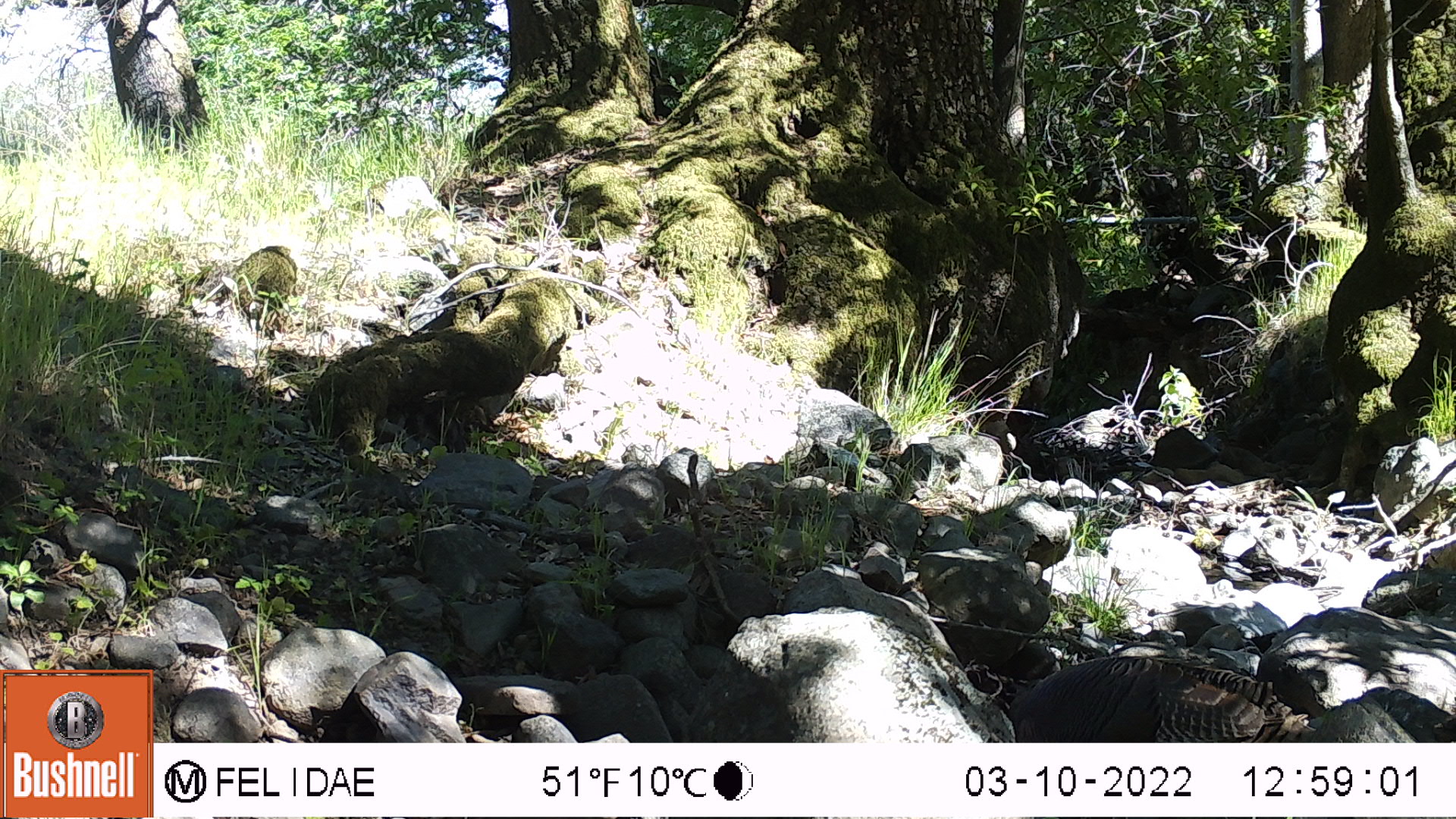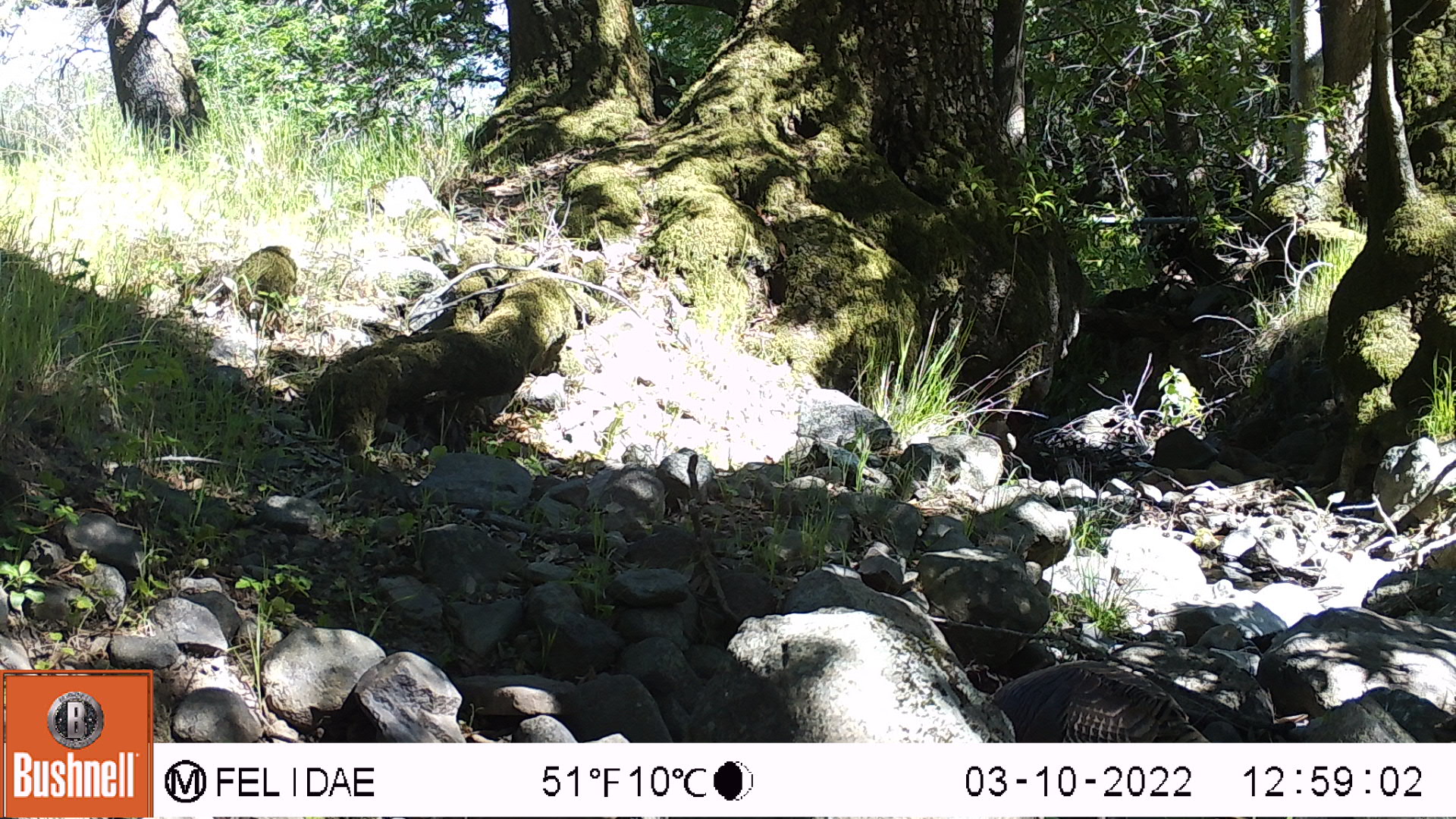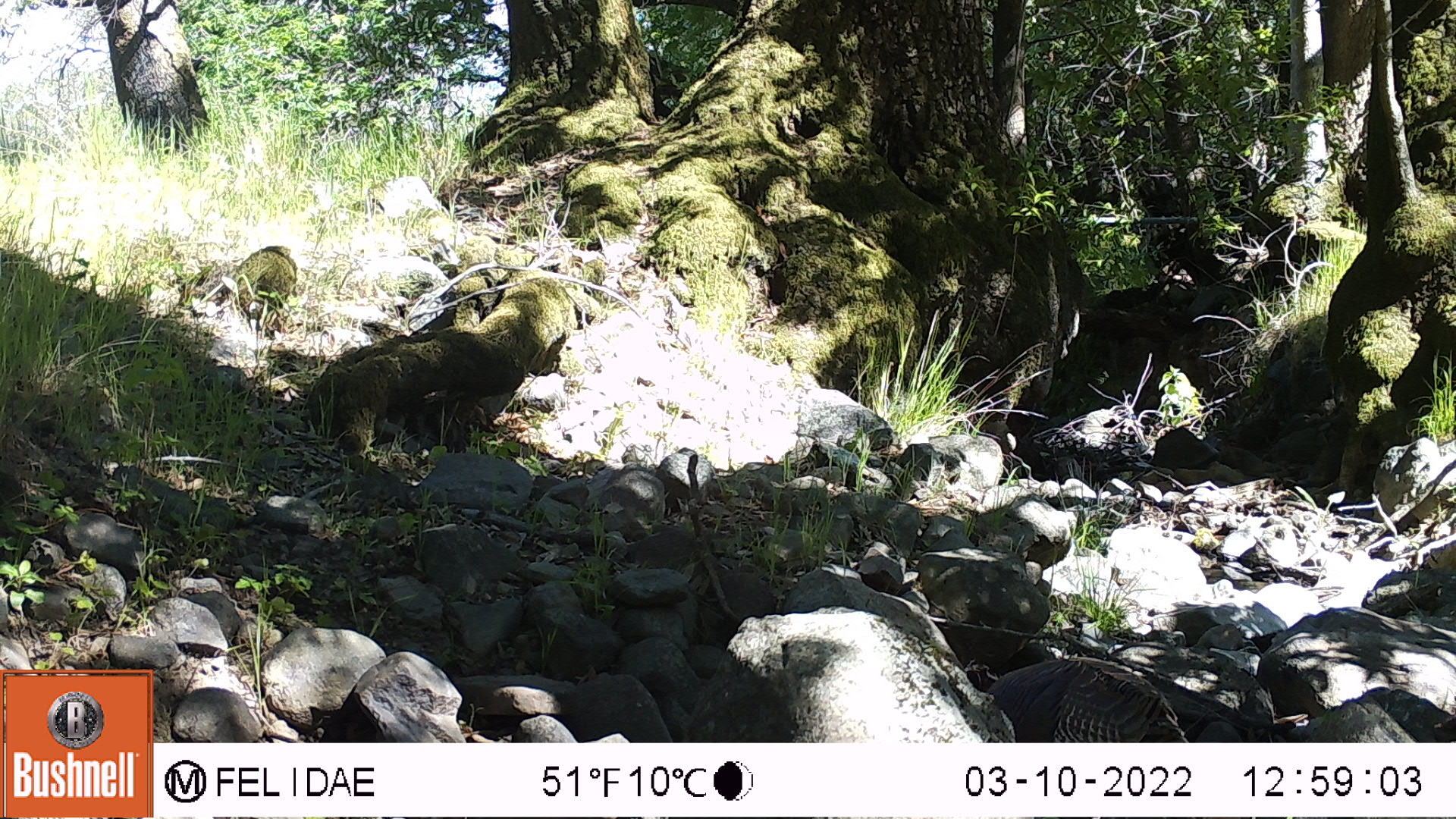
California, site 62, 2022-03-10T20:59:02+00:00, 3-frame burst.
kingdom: Animalia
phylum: Chordata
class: Aves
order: Galliformes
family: Phasianidae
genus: Meleagris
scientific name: Meleagris gallopavo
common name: turkey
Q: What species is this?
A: Turkey (Meleagris gallopavo).